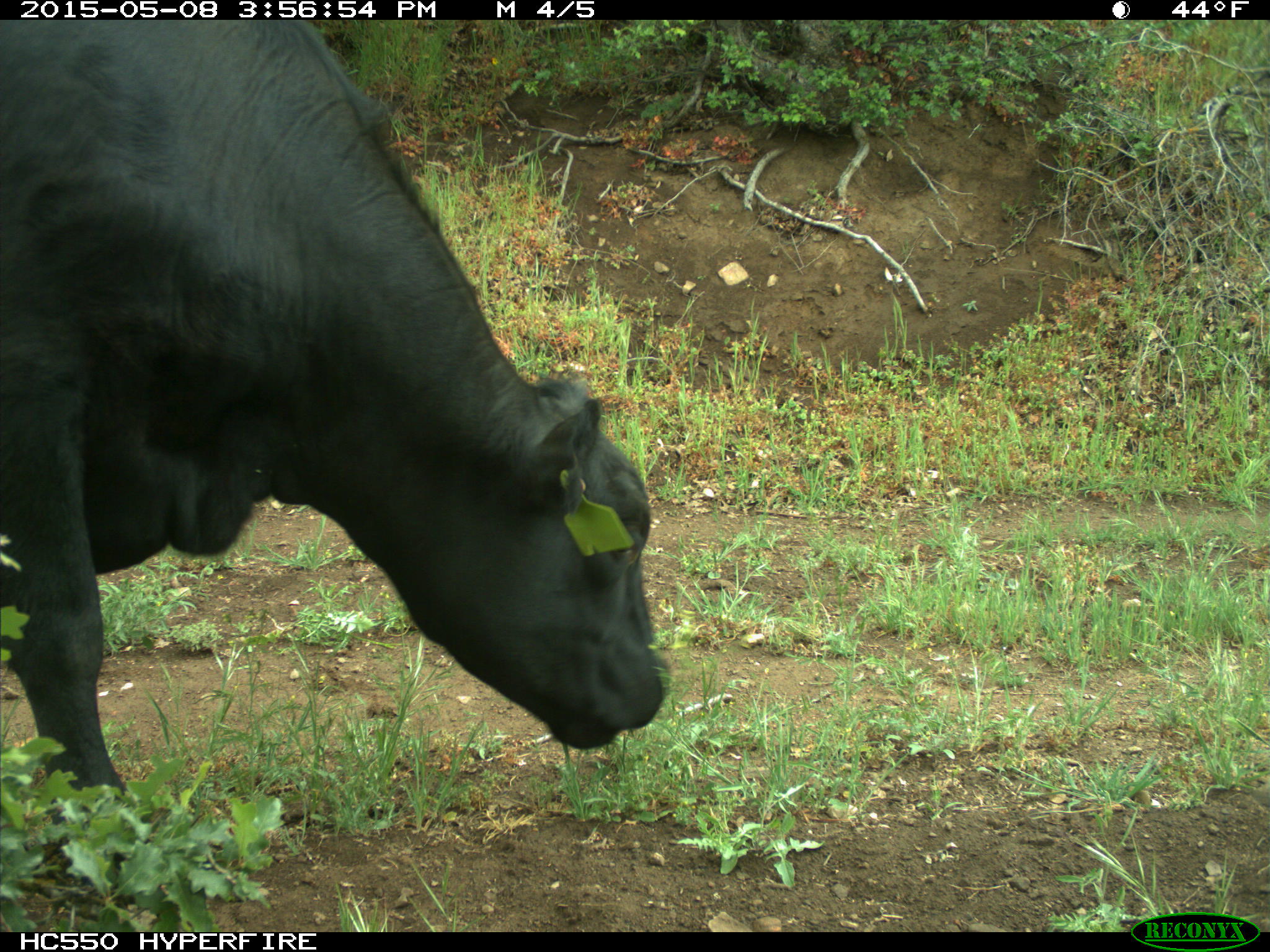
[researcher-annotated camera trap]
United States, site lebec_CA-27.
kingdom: Animalia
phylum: Chordata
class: Mammalia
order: Artiodactyla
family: Bovidae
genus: Bos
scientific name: Bos taurus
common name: domestic cow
Bos taurus (domestic cow).